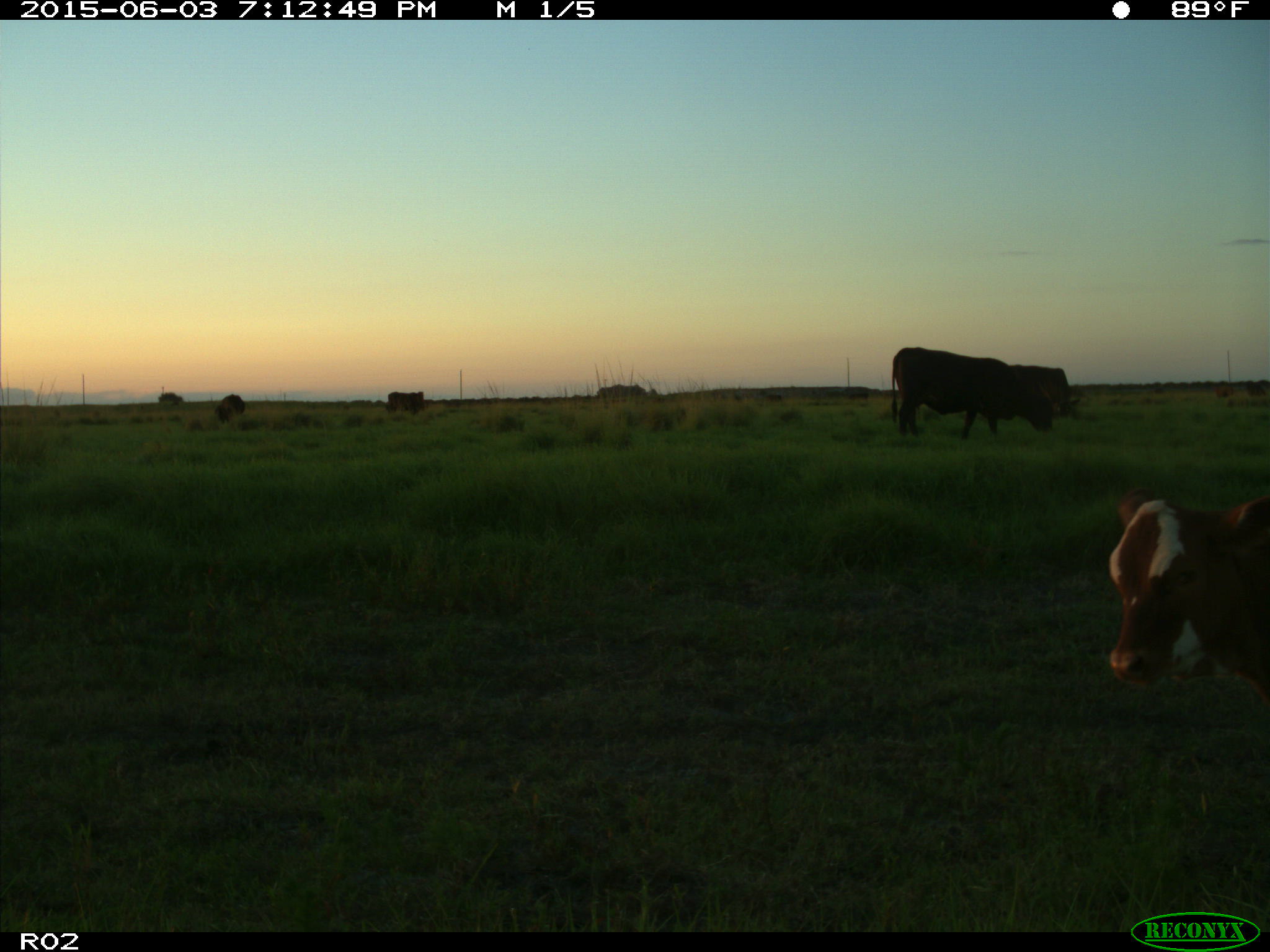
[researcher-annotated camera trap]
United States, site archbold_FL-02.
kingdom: Animalia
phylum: Chordata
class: Mammalia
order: Artiodactyla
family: Bovidae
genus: Bos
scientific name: Bos taurus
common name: domestic cow